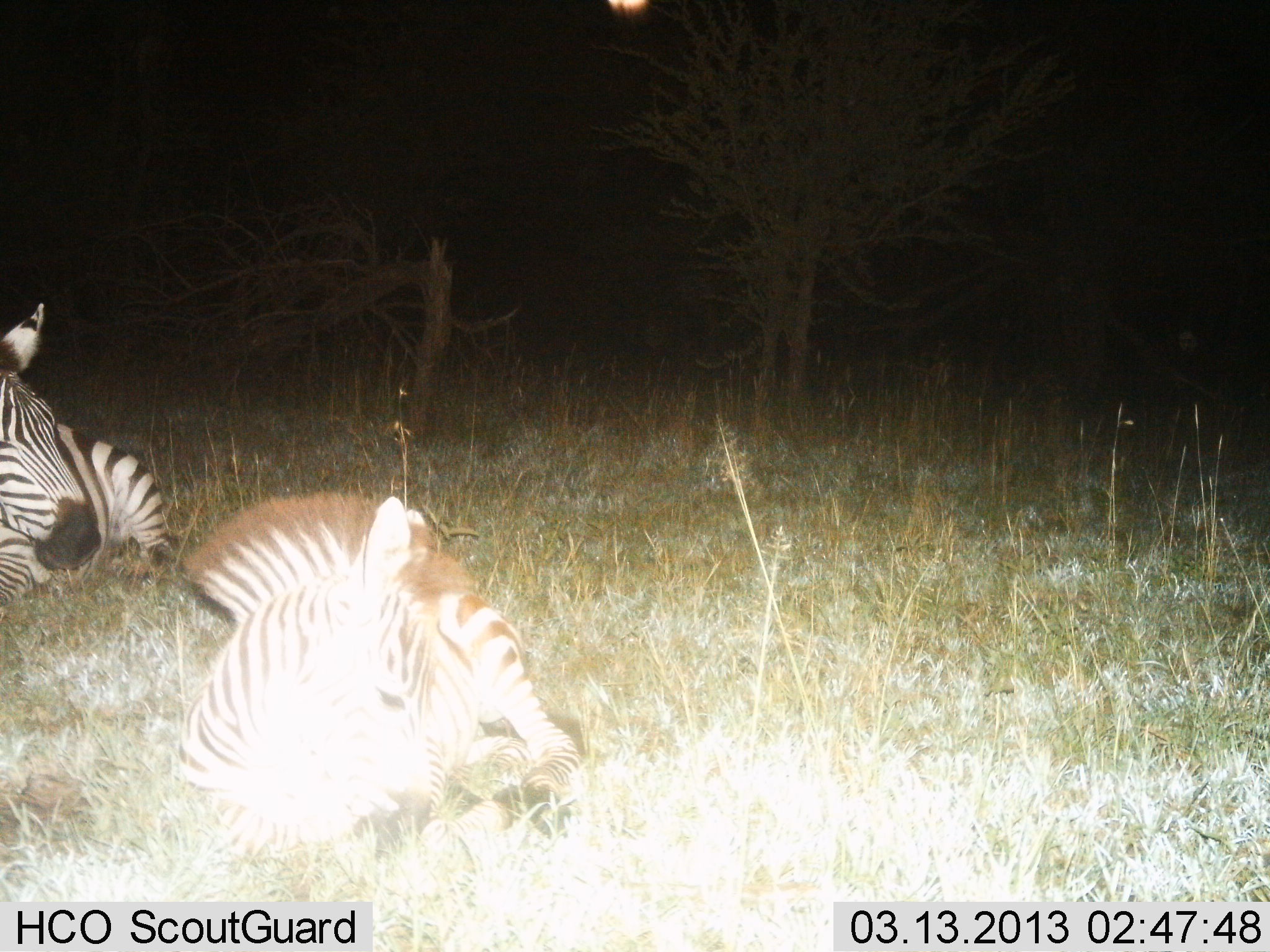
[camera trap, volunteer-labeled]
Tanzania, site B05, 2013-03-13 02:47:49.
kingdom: Animalia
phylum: Chordata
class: Mammalia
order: Perissodactyla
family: Equidae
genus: Equus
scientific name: Equus quagga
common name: plains zebra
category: zebra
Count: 2.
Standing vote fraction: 0%.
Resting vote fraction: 100%.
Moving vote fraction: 4%.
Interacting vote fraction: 0%.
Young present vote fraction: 43%.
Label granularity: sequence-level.